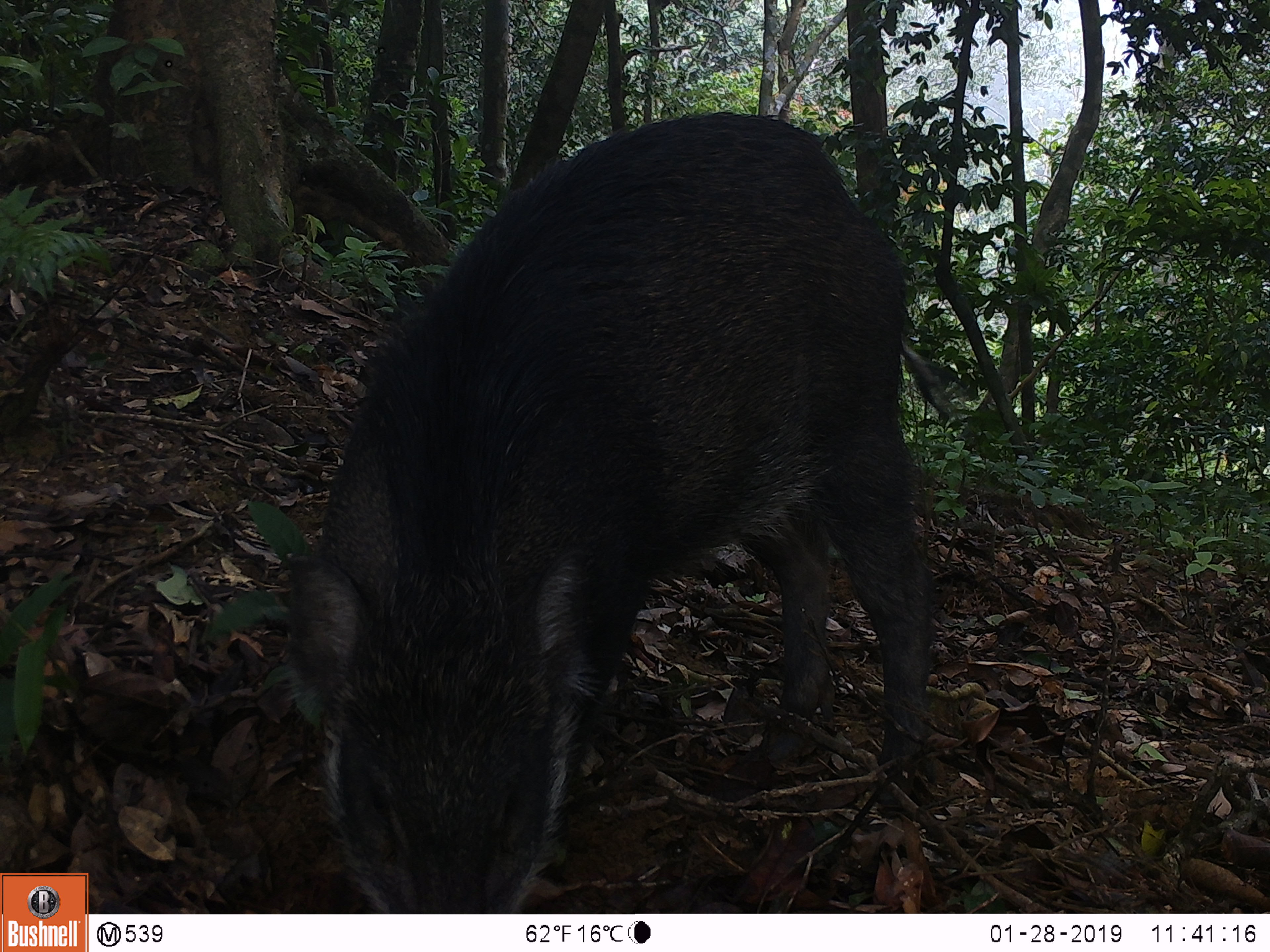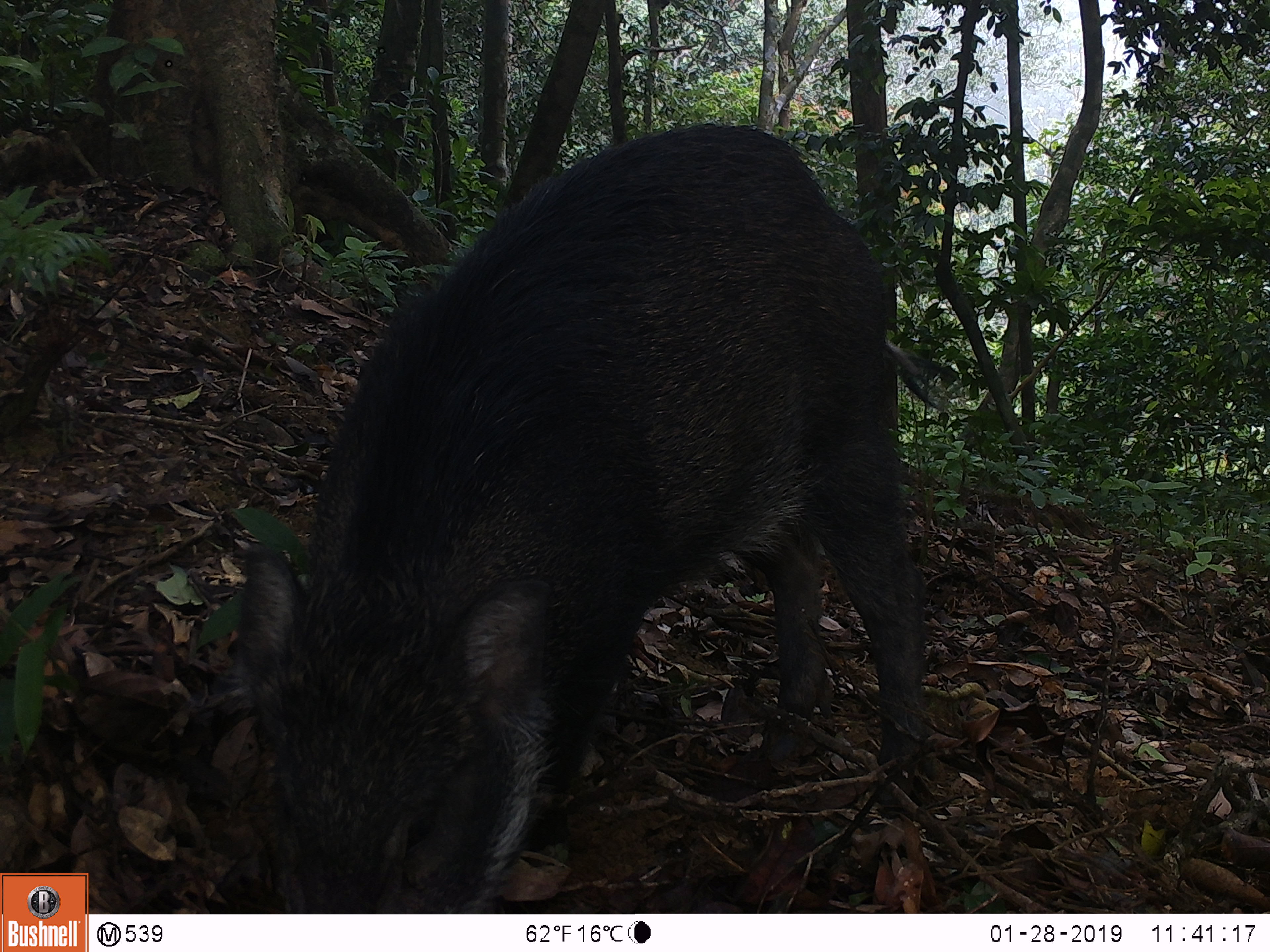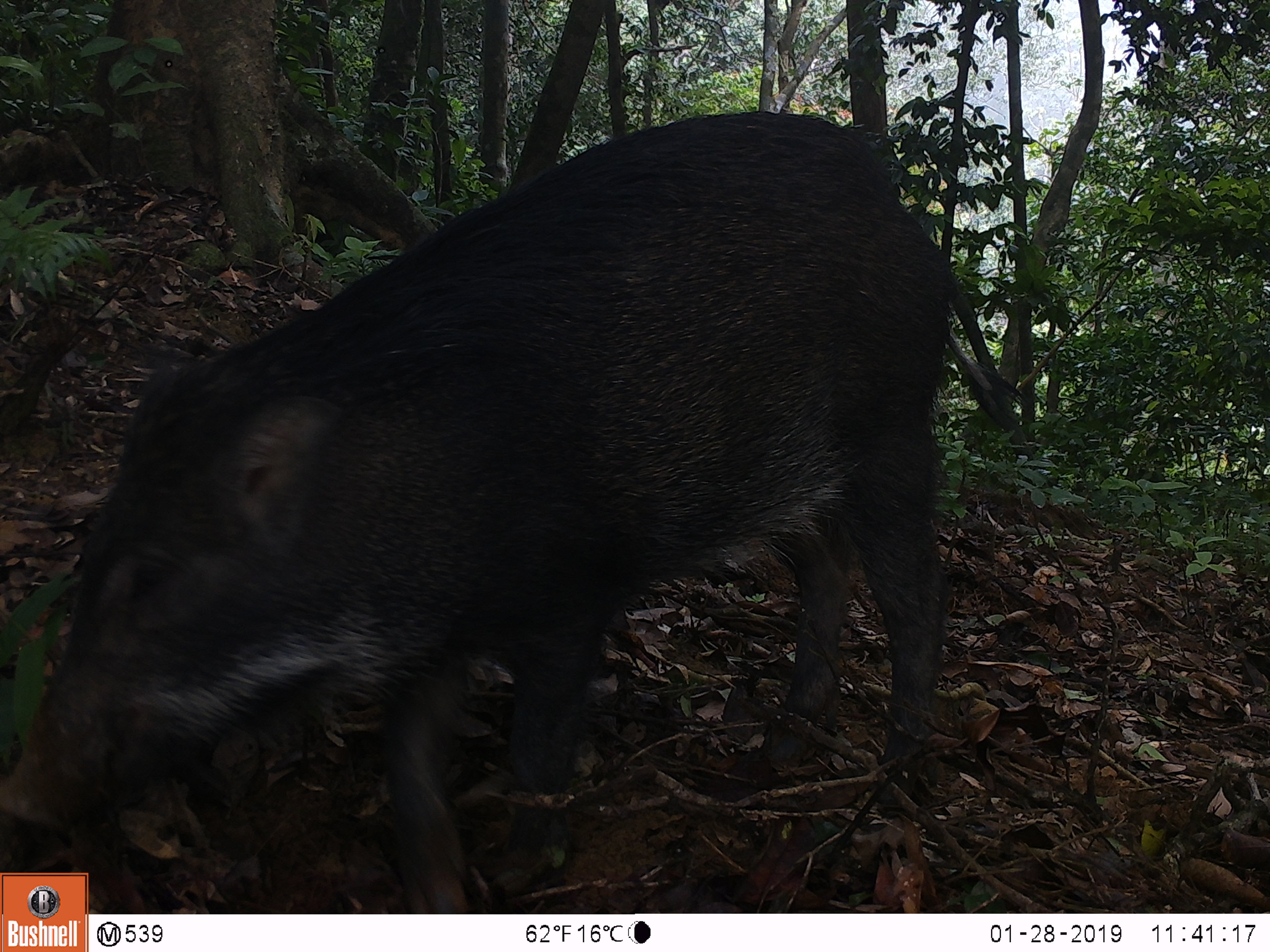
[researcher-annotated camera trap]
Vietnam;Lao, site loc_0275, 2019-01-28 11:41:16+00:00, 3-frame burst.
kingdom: Animalia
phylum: Chordata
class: Mammalia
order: Artiodactyla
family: Suidae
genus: Sus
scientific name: Sus scrofa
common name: eurasian wild pig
Eurasian wild pig (Sus scrofa). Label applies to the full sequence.